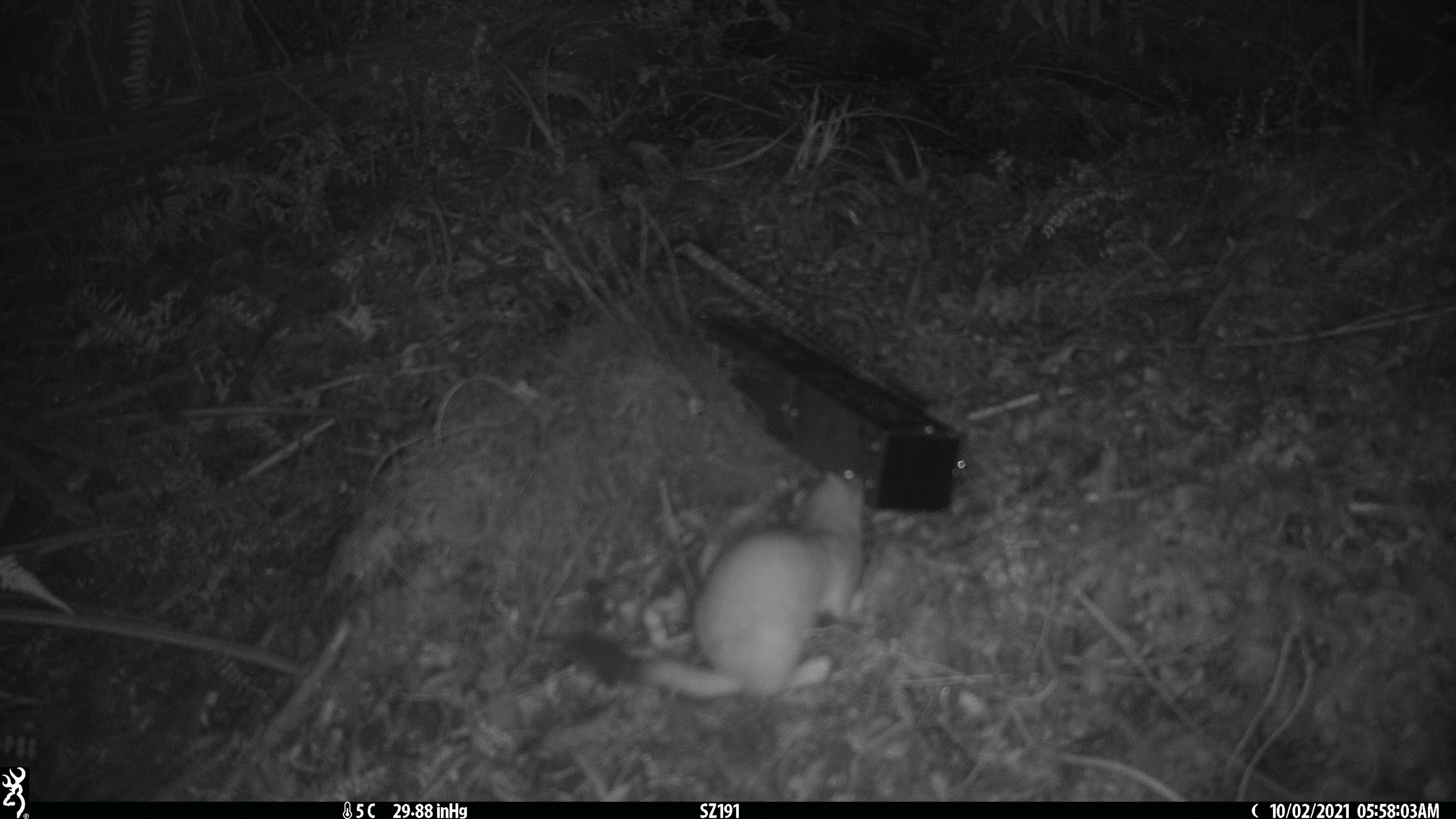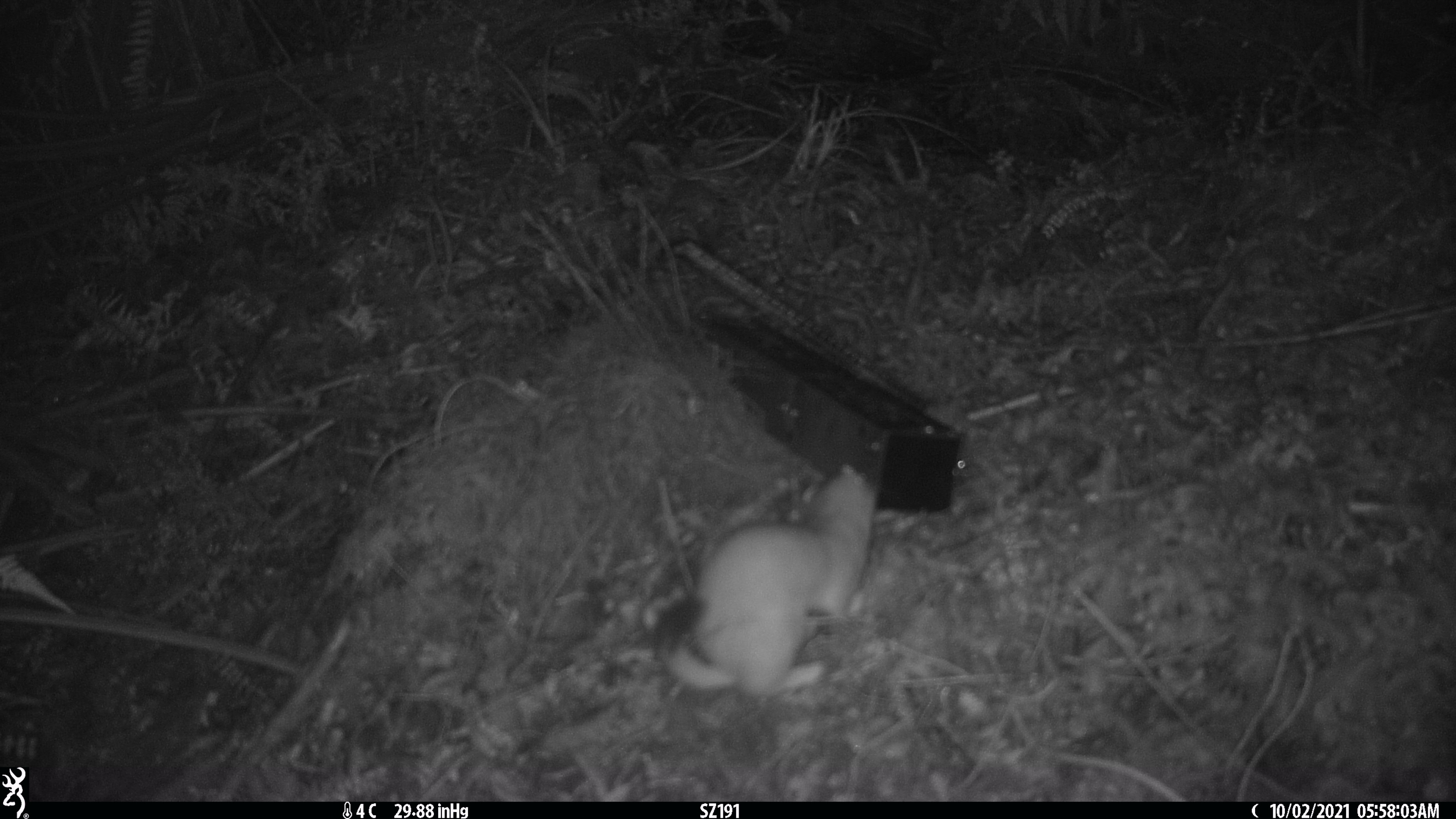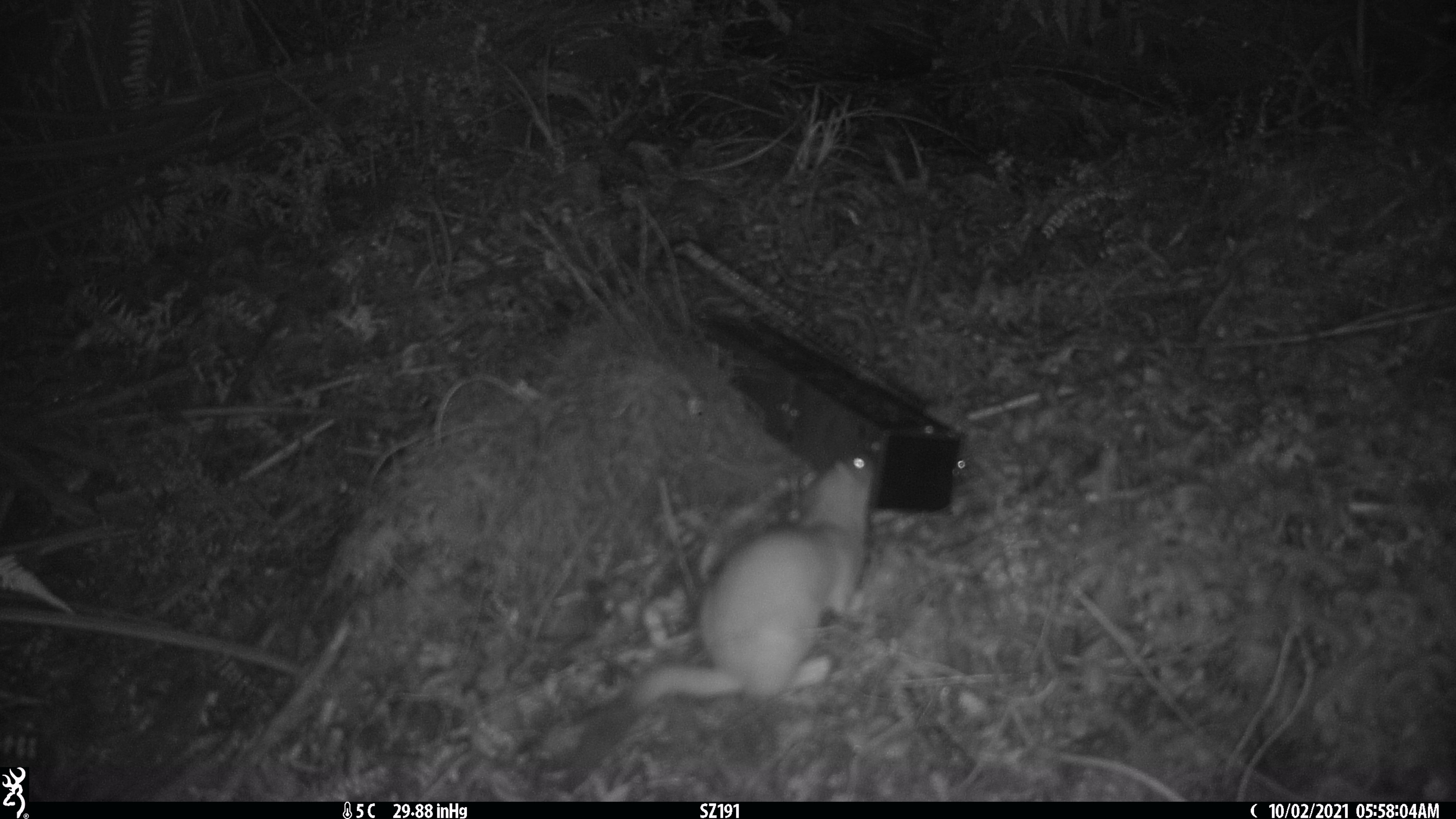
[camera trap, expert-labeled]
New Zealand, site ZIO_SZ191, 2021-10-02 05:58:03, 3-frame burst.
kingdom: Animalia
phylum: Chordata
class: Mammalia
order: Carnivora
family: Mustelidae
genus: Mustela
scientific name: Mustela erminea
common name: stoat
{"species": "stoat (Mustela erminea)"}